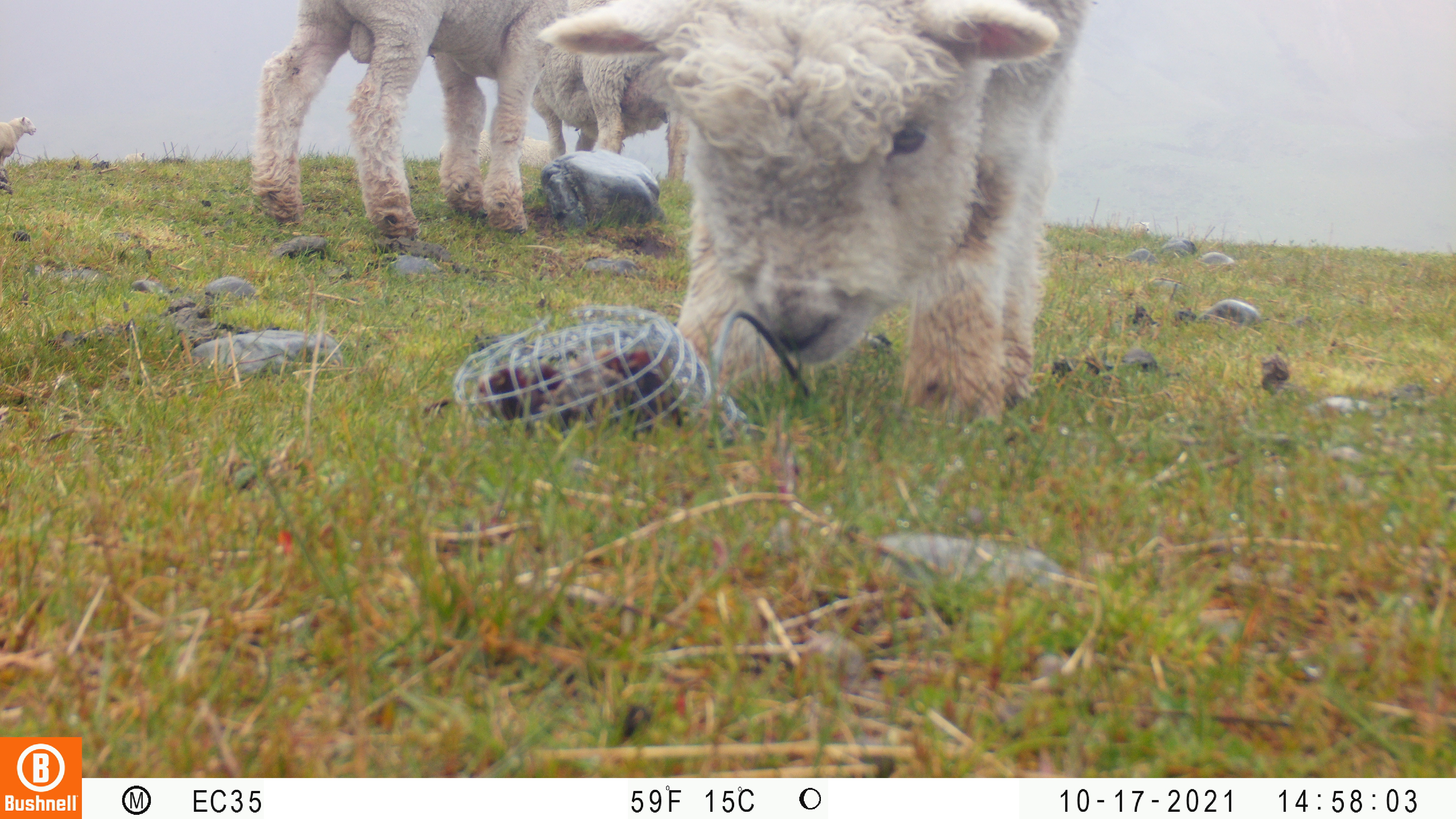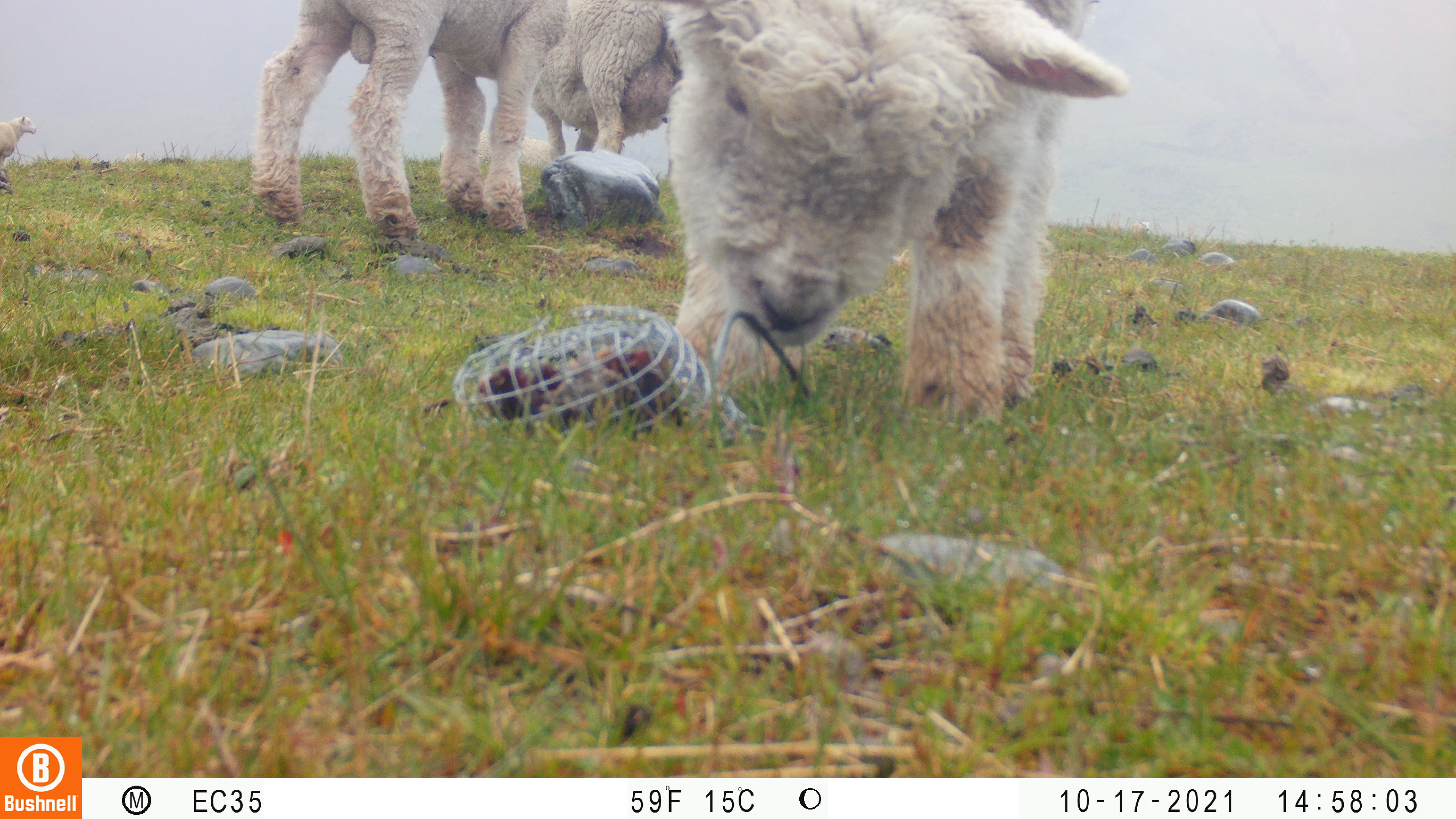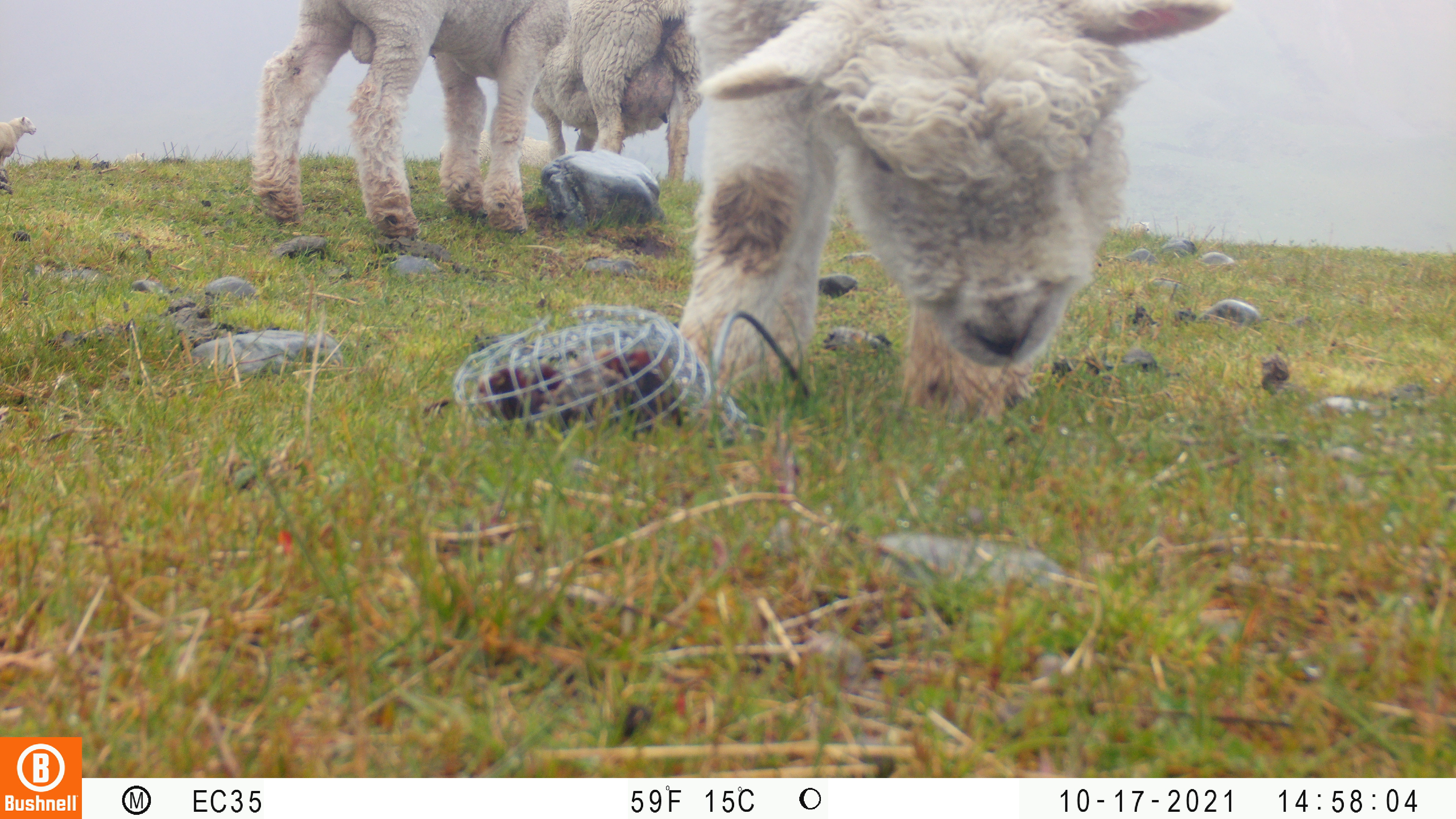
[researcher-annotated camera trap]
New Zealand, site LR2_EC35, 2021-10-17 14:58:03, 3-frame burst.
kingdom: Animalia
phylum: Chordata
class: Mammalia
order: Artiodactyla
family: Bovidae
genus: Bos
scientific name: Bos taurus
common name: domestic cow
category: cow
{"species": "cow (domestic cow) (Bos taurus)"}